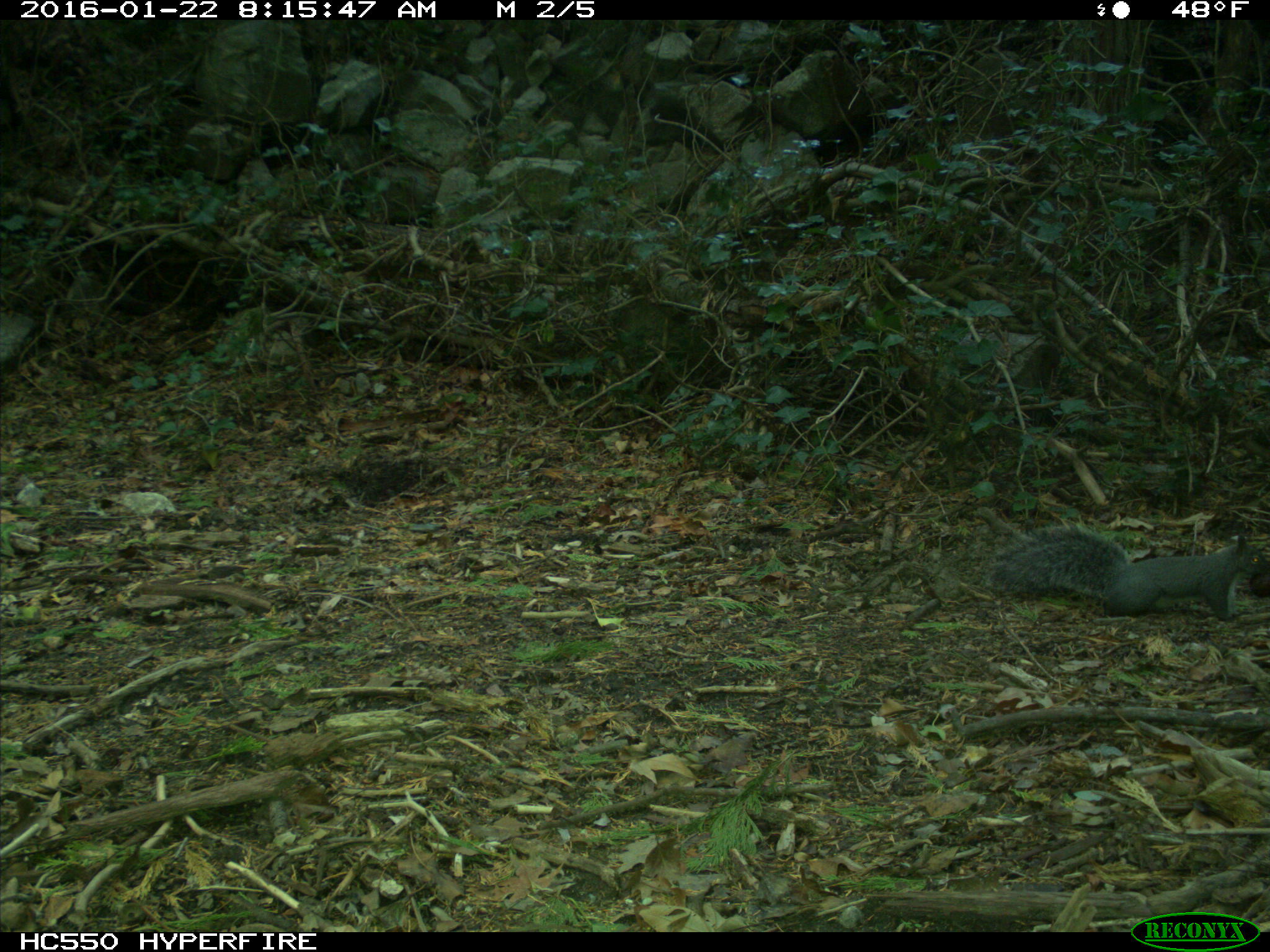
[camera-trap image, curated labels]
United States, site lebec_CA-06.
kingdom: Animalia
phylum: Chordata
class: Mammalia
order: Rodentia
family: Sciuridae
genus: Sciurus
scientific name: Sciurus carolinensis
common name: eastern gray squirrel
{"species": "Sciurus carolinensis (eastern gray squirrel)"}